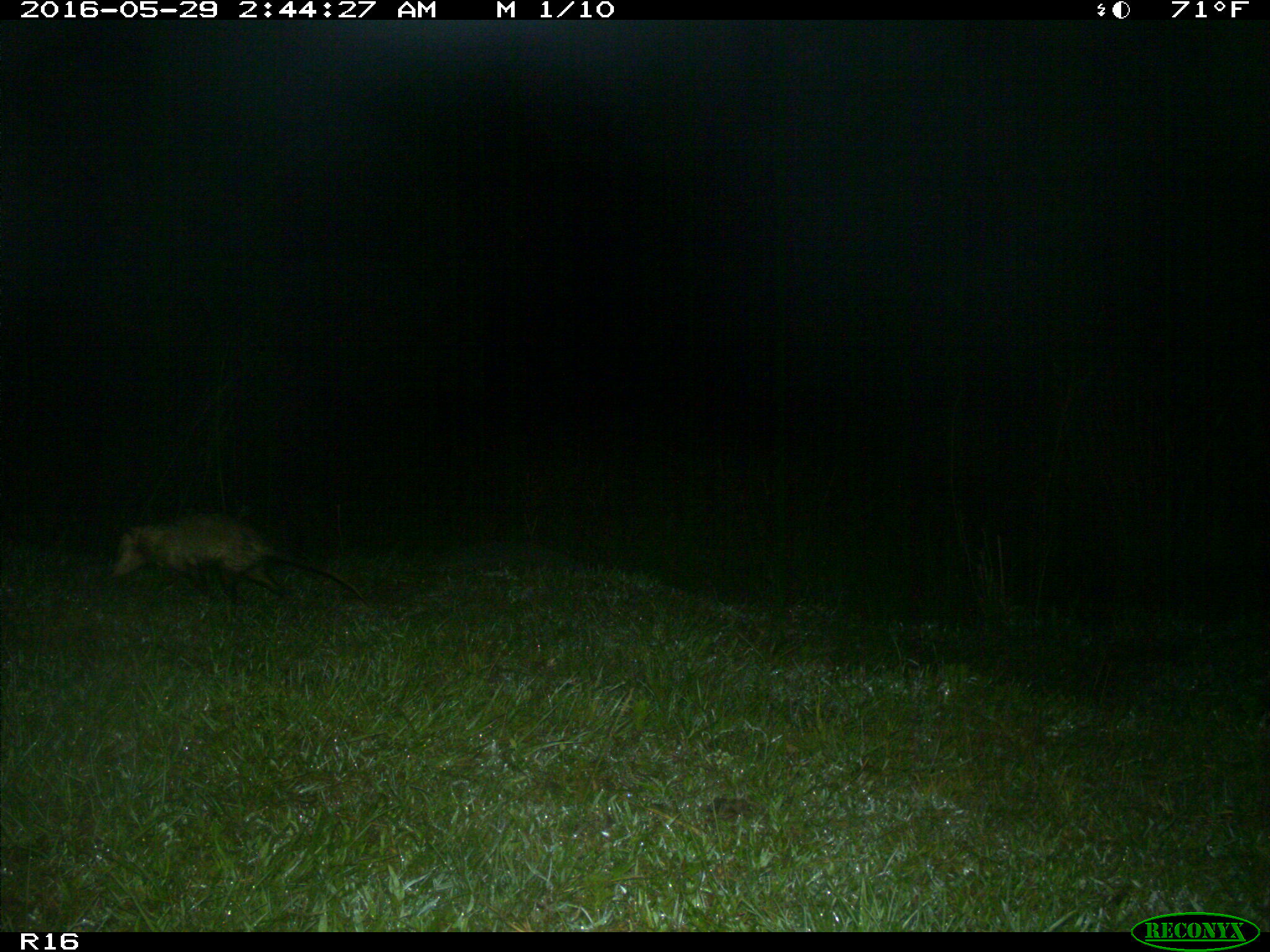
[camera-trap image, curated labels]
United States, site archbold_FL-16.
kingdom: Animalia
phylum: Chordata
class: Mammalia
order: Didelphimorphia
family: Didelphidae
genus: Didelphis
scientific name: Didelphis virginiana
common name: virginia opossum